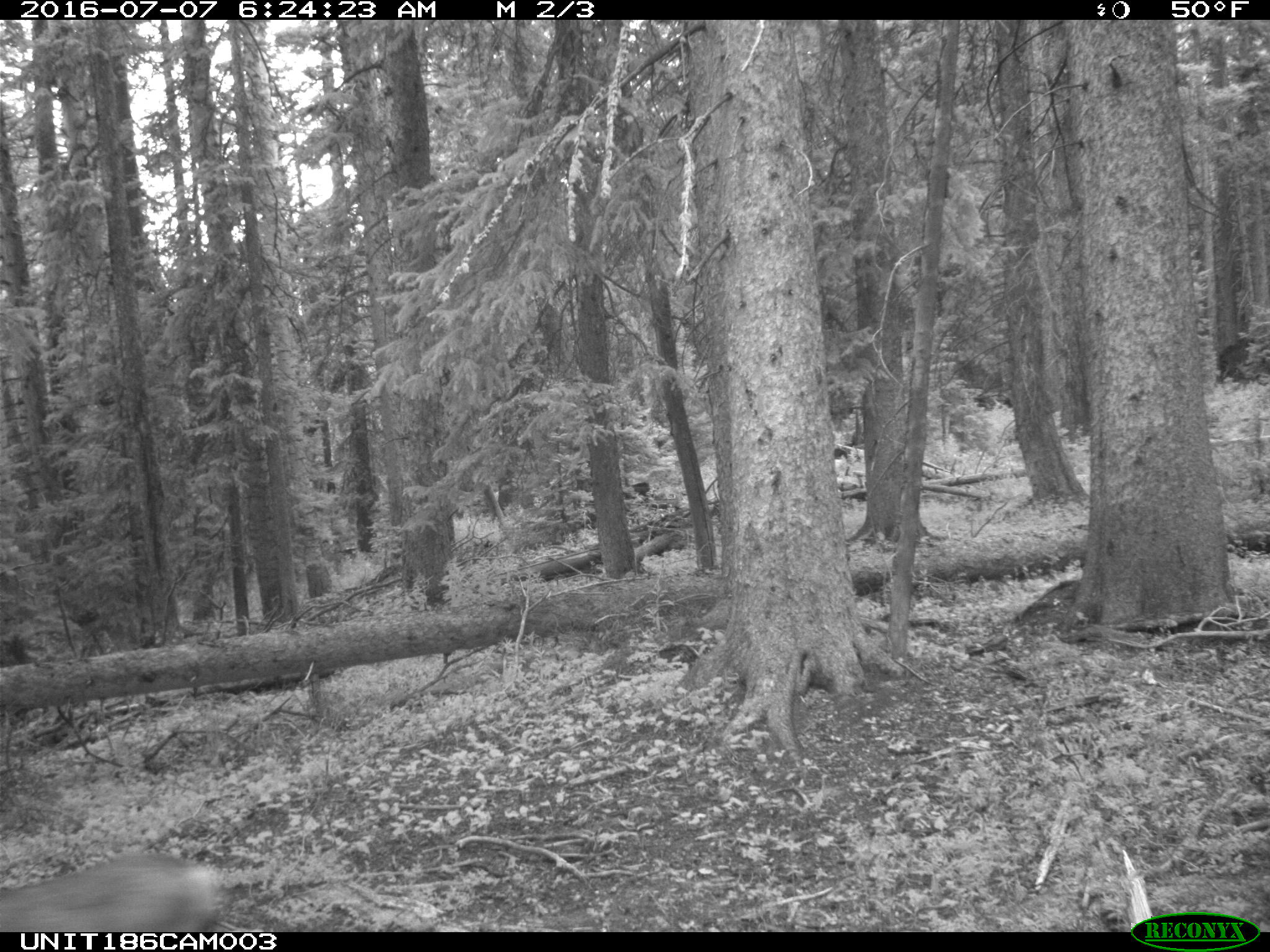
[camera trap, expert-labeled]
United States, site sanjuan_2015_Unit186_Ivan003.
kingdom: Animalia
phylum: Chordata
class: Mammalia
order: Artiodactyla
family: Cervidae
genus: Odocoileus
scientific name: Odocoileus hemionus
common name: mule deer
Odocoileus hemionus (mule deer).